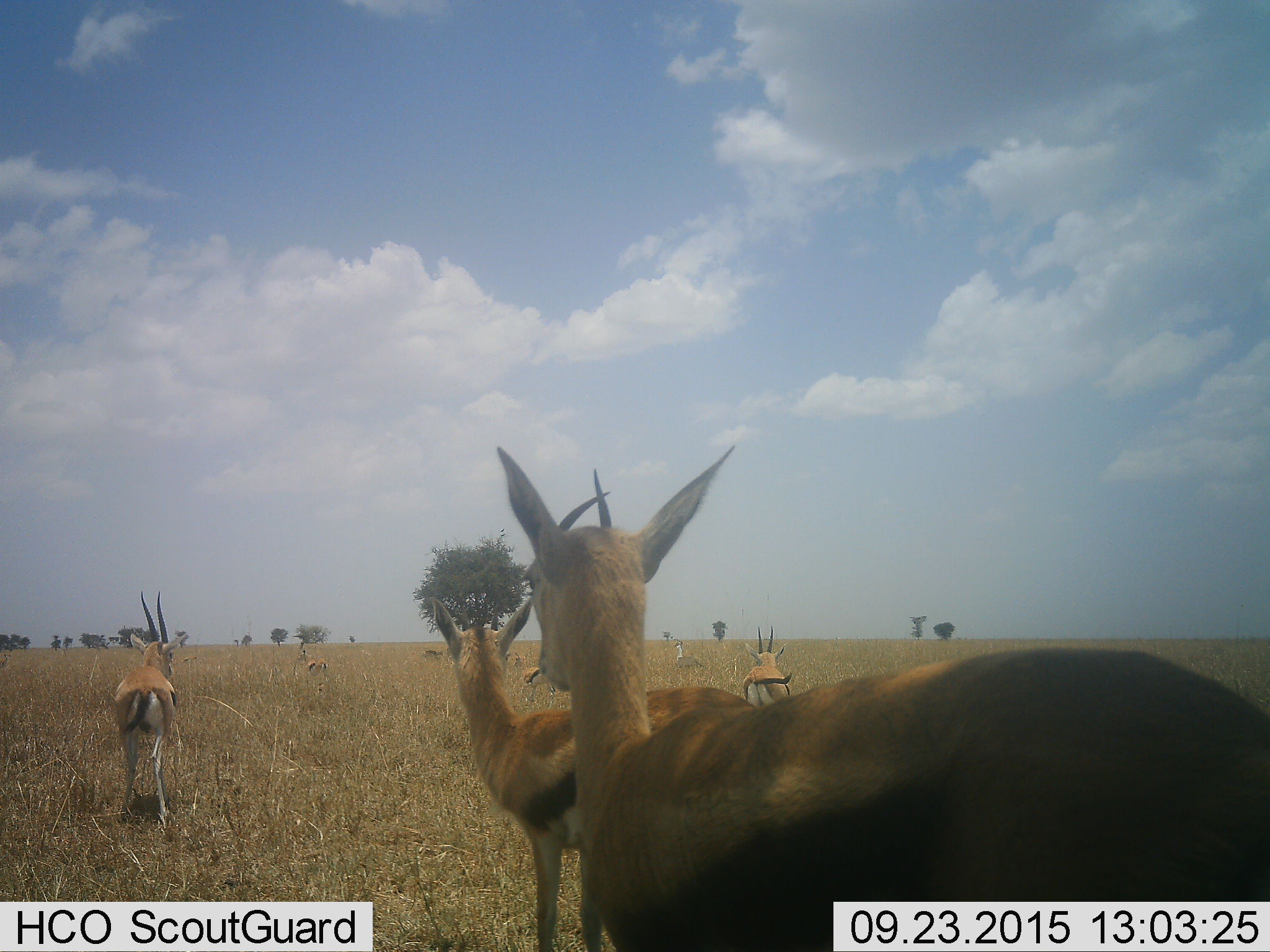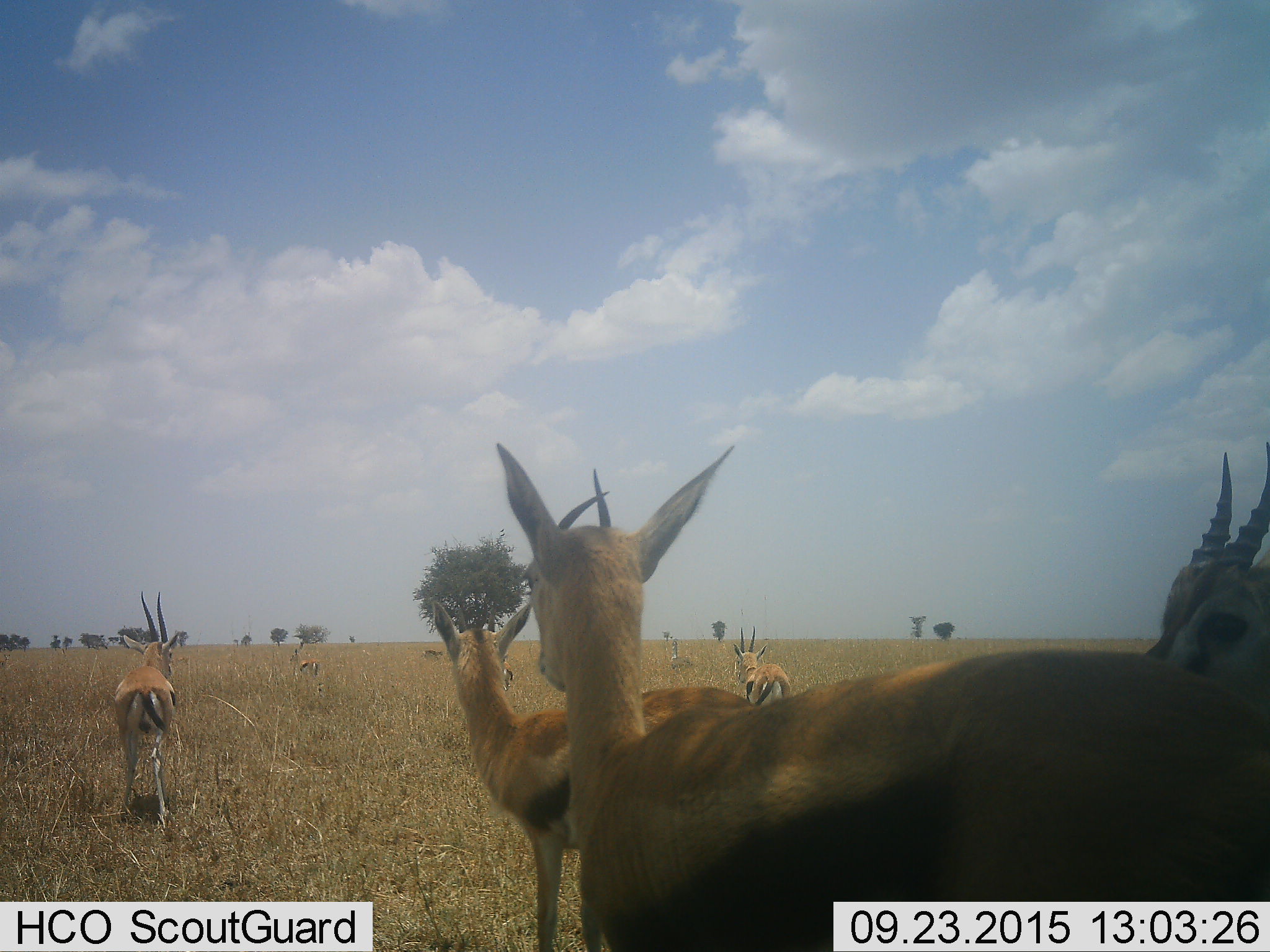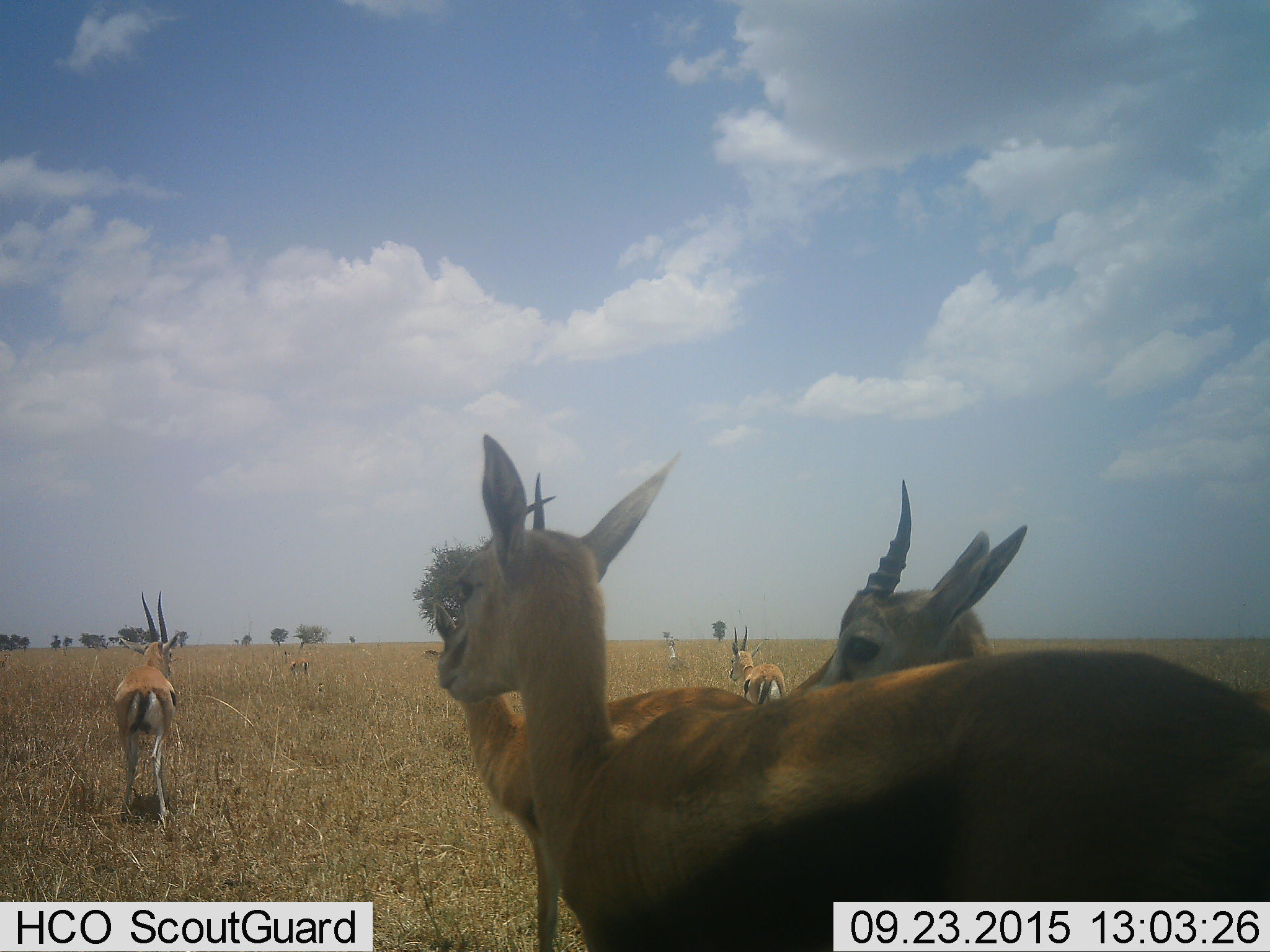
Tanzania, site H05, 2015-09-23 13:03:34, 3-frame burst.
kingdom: Animalia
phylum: Chordata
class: Mammalia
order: Artiodactyla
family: Bovidae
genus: Eudorcas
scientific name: Eudorcas thomsonii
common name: thomson's gazelle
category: gazellethomsons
Gazellethomsons (thomson's gazelle) (Eudorcas thomsonii), count 9. Behavior (volunteer vote fractions): standing 91%, resting 0%, moving 45%, interacting 9%. Young present (vote fraction): 9%. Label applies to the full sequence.